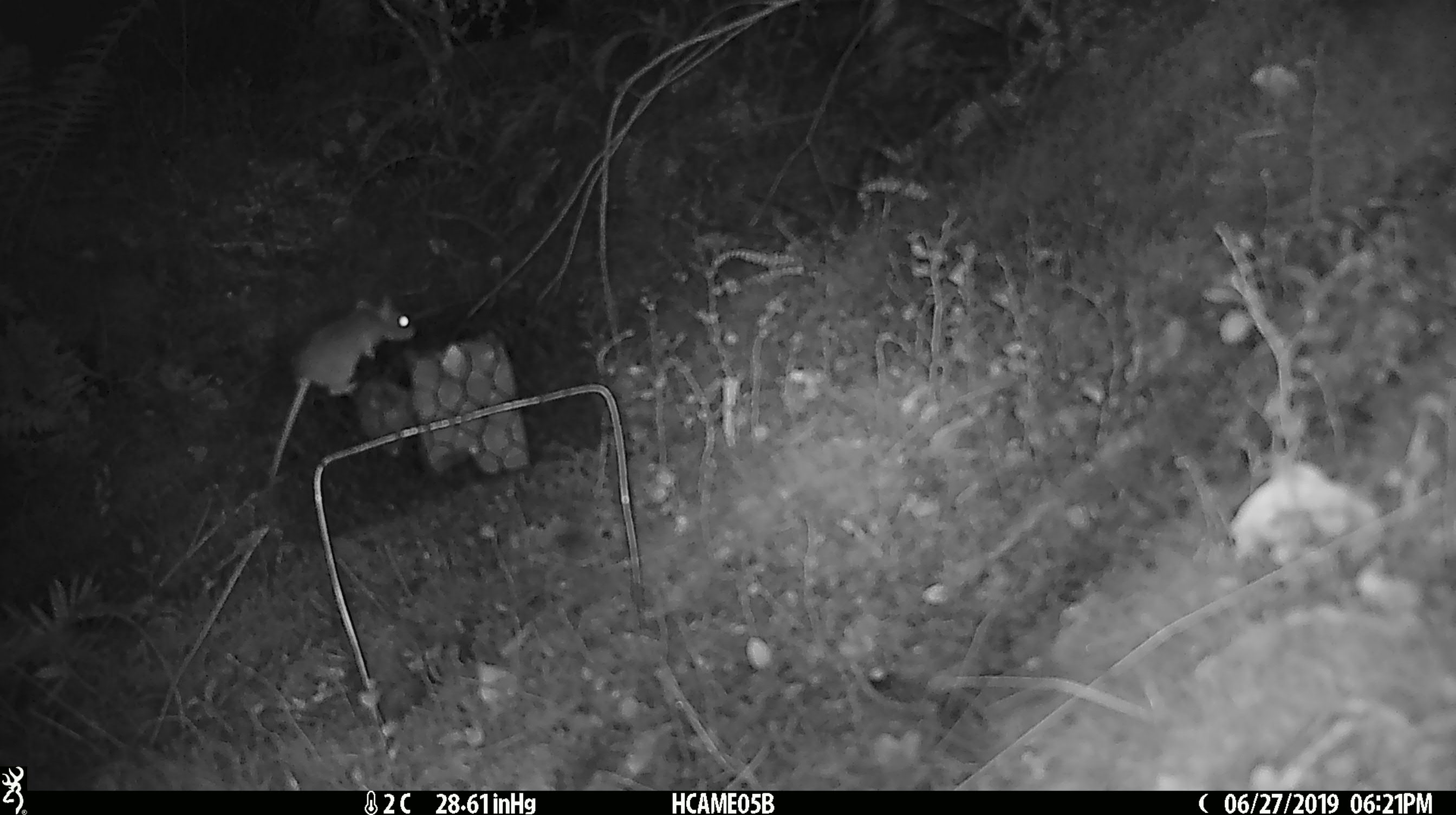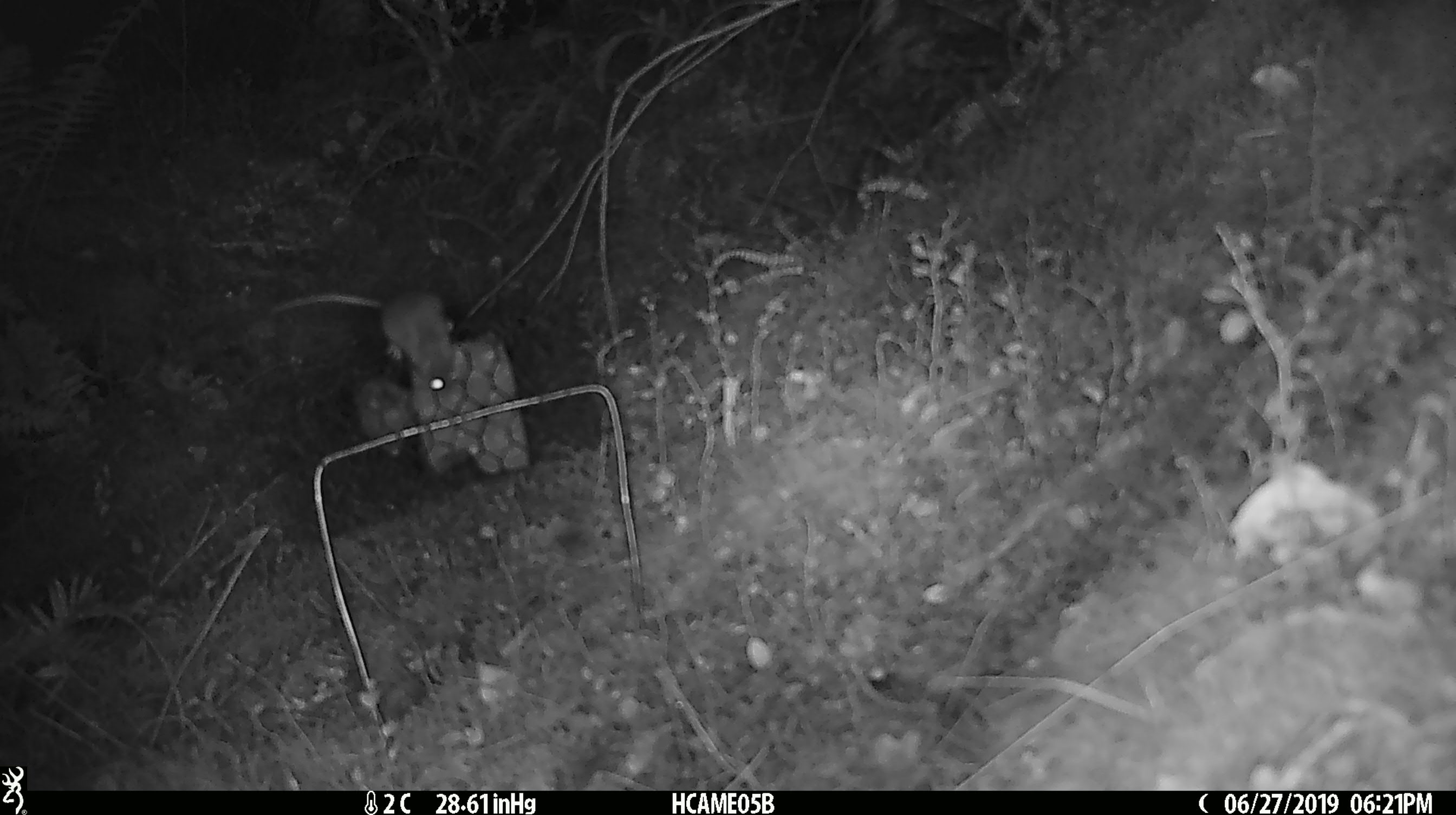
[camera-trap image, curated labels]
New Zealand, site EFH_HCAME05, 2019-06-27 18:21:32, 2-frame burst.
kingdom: Animalia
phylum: Chordata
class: Mammalia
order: Rodentia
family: Muridae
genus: Mus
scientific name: Mus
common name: mouse